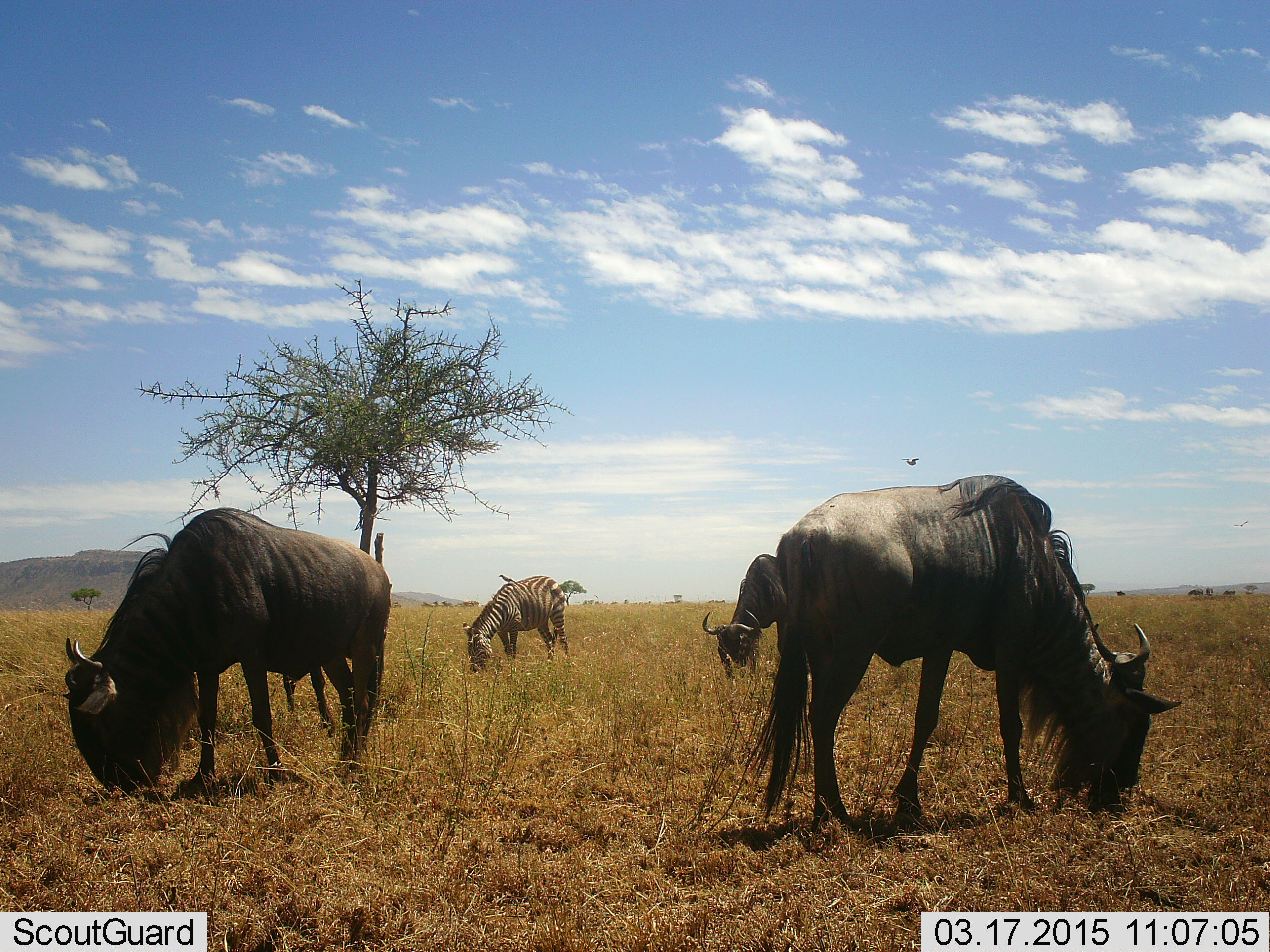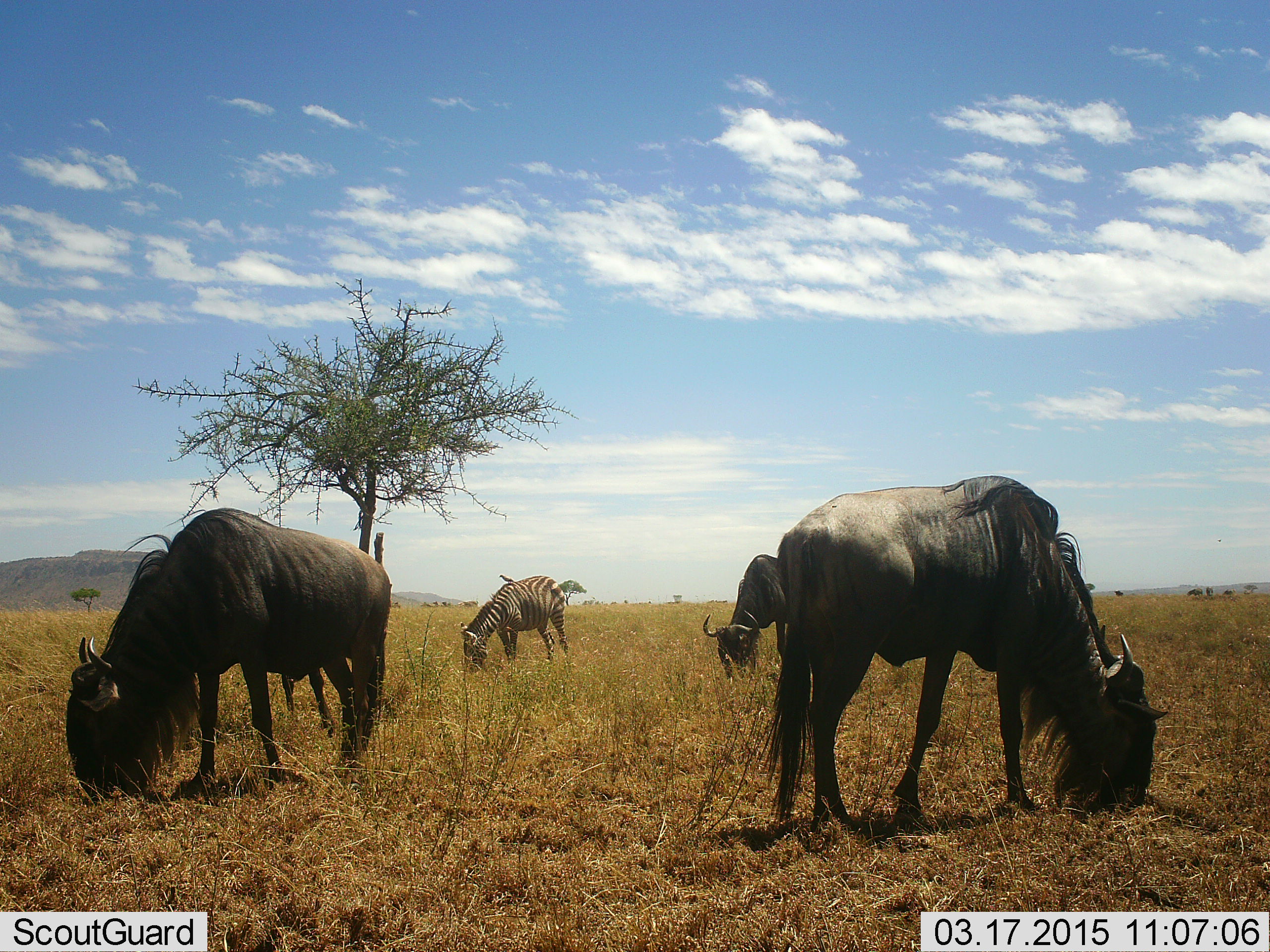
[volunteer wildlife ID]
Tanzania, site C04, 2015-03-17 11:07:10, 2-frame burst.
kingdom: Animalia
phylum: Chordata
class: Mammalia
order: Artiodactyla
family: Bovidae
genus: Connochaetes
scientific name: Connochaetes taurinus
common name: blue wildebeest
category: wildebeest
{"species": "wildebeest (blue wildebeest) (Connochaetes taurinus)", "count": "3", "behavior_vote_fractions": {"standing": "8%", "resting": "0%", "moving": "0%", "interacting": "0%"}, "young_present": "0%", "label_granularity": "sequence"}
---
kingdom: Animalia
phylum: Chordata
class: Mammalia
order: Perissodactyla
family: Equidae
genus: Equus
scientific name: Equus quagga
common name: plains zebra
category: zebra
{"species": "zebra (plains zebra) (Equus quagga)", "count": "1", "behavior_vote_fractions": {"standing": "8%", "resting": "0%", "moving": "0%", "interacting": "0%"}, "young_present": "0%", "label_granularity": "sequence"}